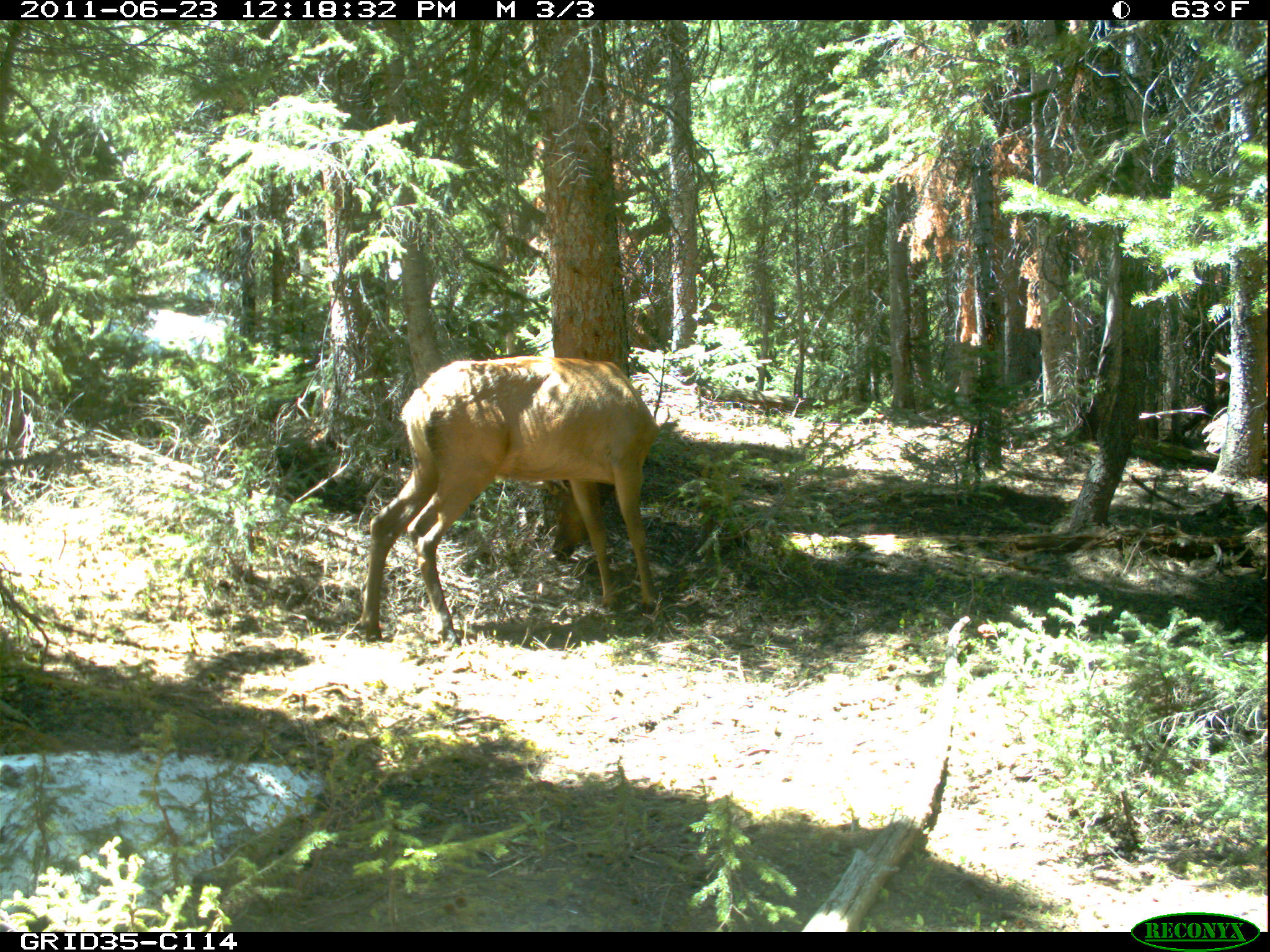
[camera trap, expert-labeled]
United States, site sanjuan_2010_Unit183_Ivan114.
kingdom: Animalia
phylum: Chordata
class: Mammalia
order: Artiodactyla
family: Cervidae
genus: Cervus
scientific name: Cervus elaphus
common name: red deer